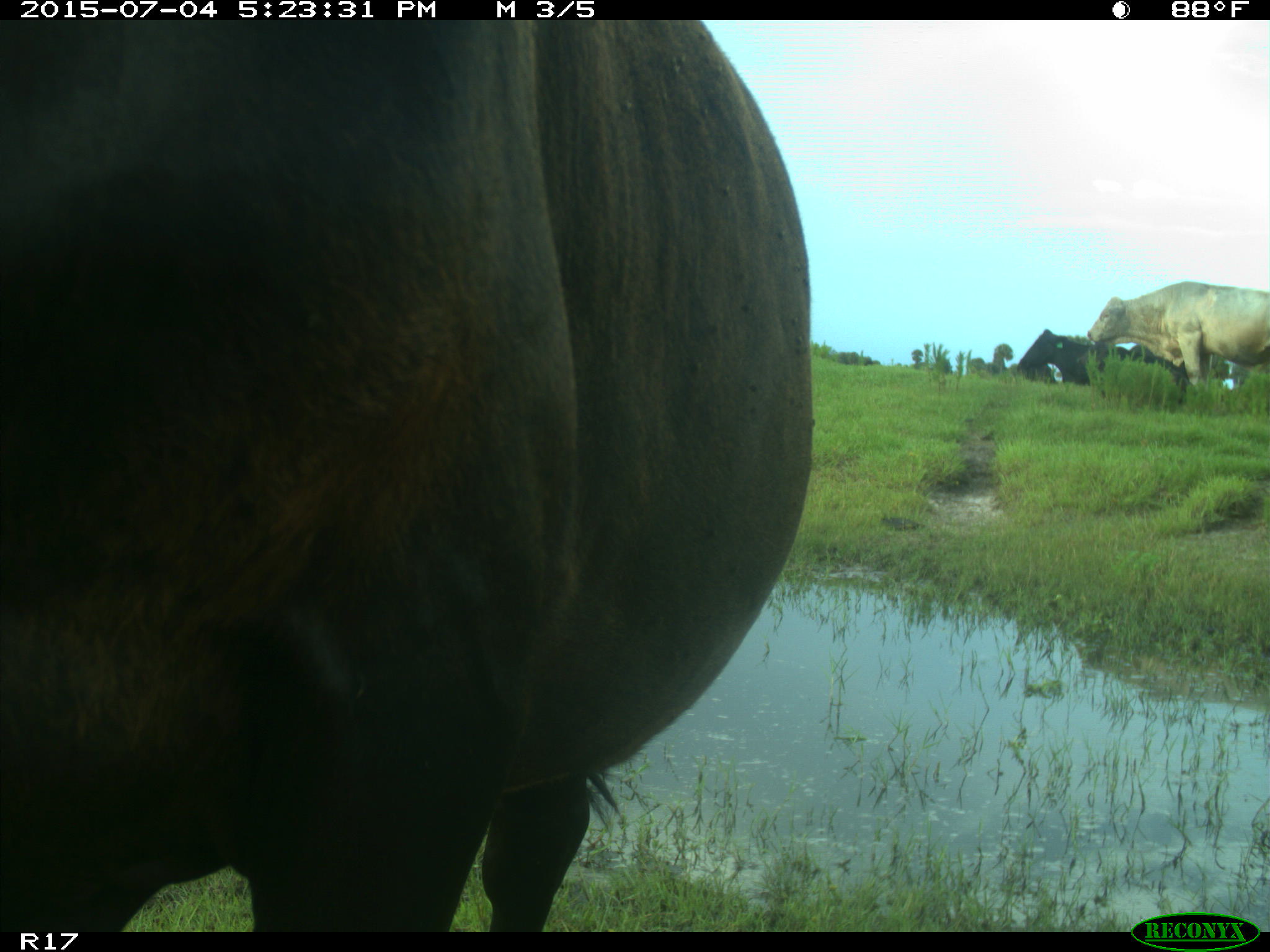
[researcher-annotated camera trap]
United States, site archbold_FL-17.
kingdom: Animalia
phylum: Chordata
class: Mammalia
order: Artiodactyla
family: Bovidae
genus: Bos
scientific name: Bos taurus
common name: domestic cow